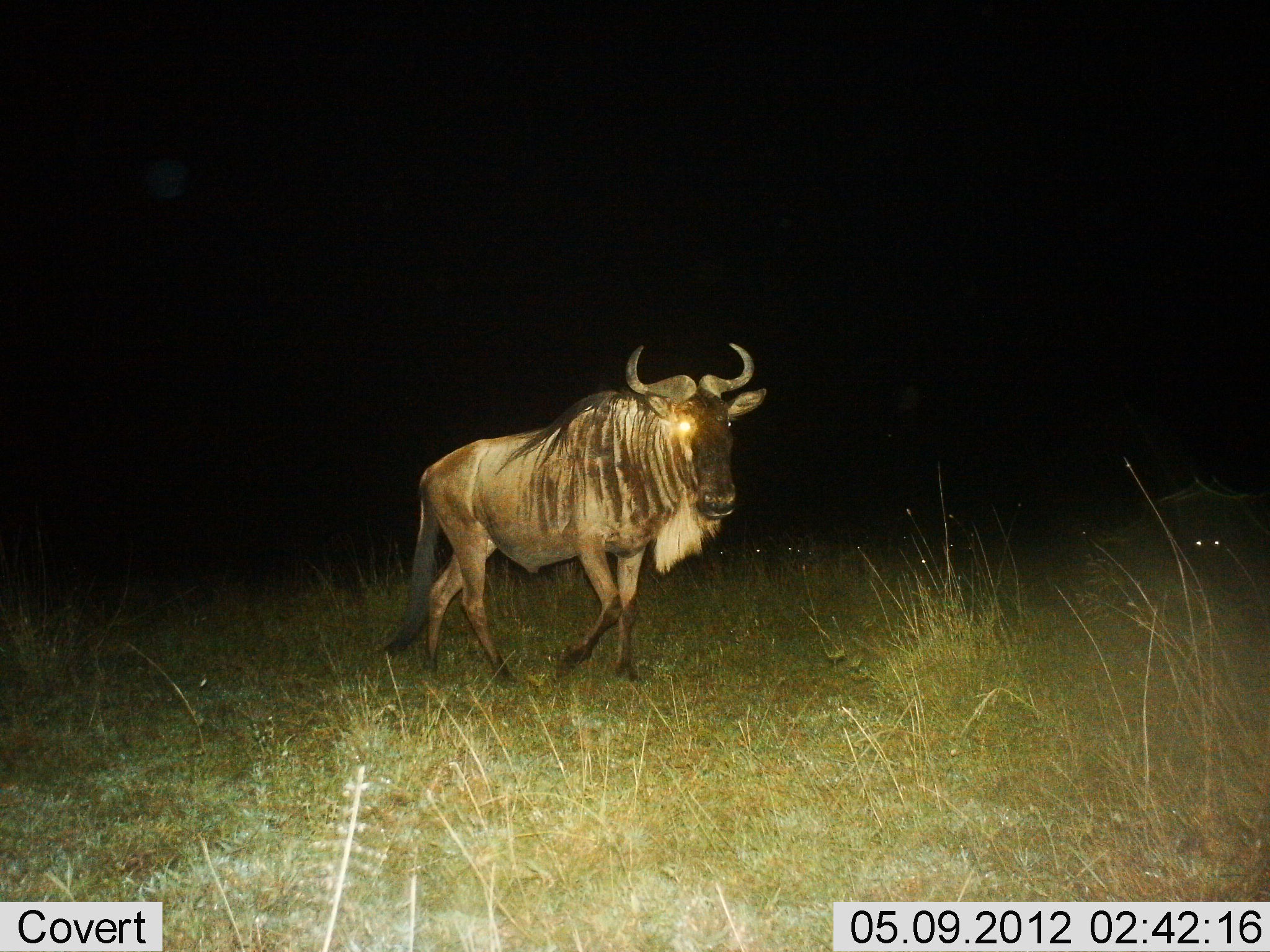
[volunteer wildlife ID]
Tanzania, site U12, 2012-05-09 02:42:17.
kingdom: Animalia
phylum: Chordata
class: Mammalia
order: Artiodactyla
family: Bovidae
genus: Connochaetes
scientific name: Connochaetes taurinus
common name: blue wildebeest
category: wildebeest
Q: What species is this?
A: Wildebeest (blue wildebeest) (Connochaetes taurinus).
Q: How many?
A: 1.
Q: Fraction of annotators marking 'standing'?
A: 0%.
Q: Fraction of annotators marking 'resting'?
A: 10%.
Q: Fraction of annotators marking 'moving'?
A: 100%.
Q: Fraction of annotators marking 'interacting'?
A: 0%.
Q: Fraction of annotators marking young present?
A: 0%.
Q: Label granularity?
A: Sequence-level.